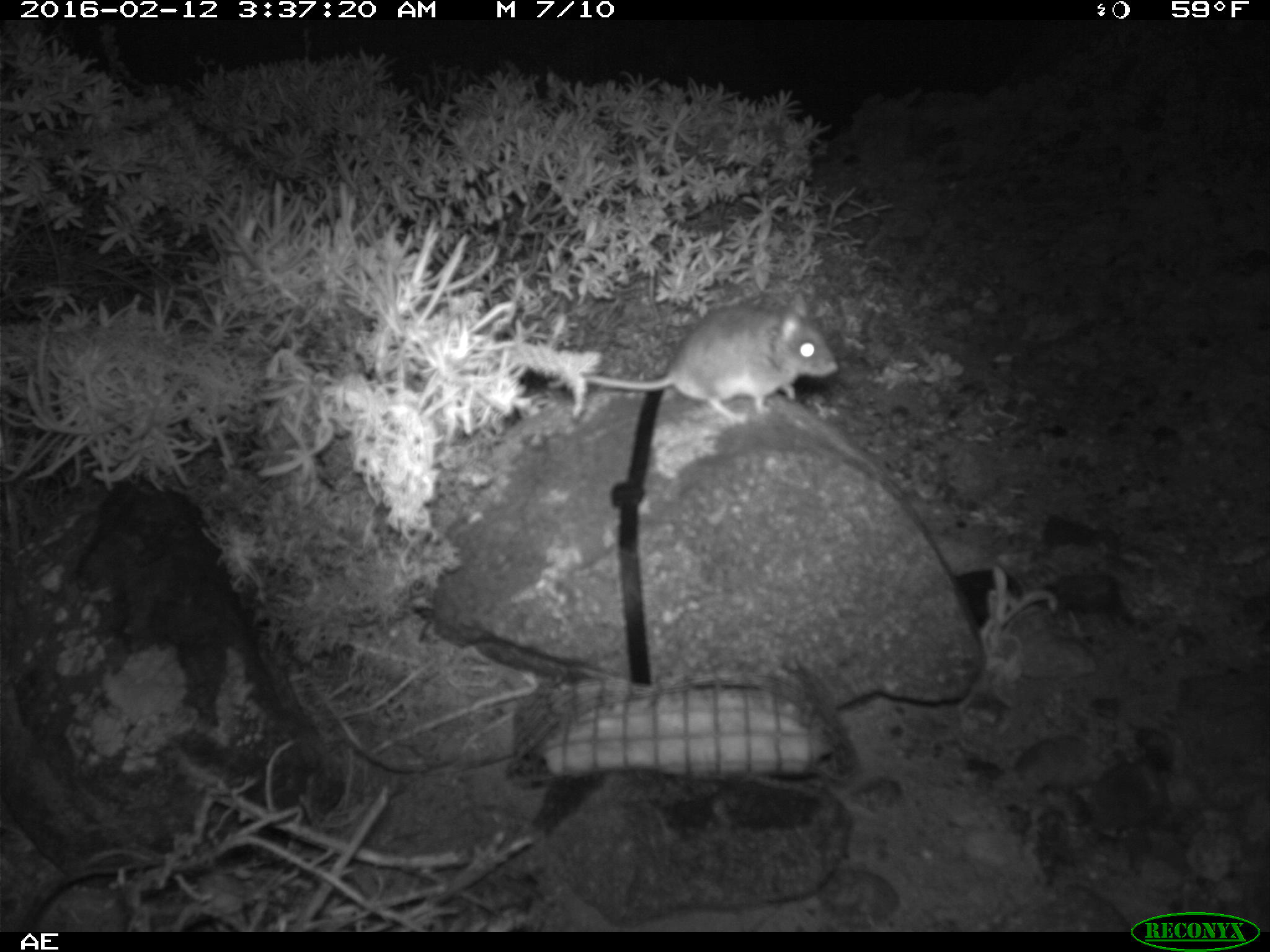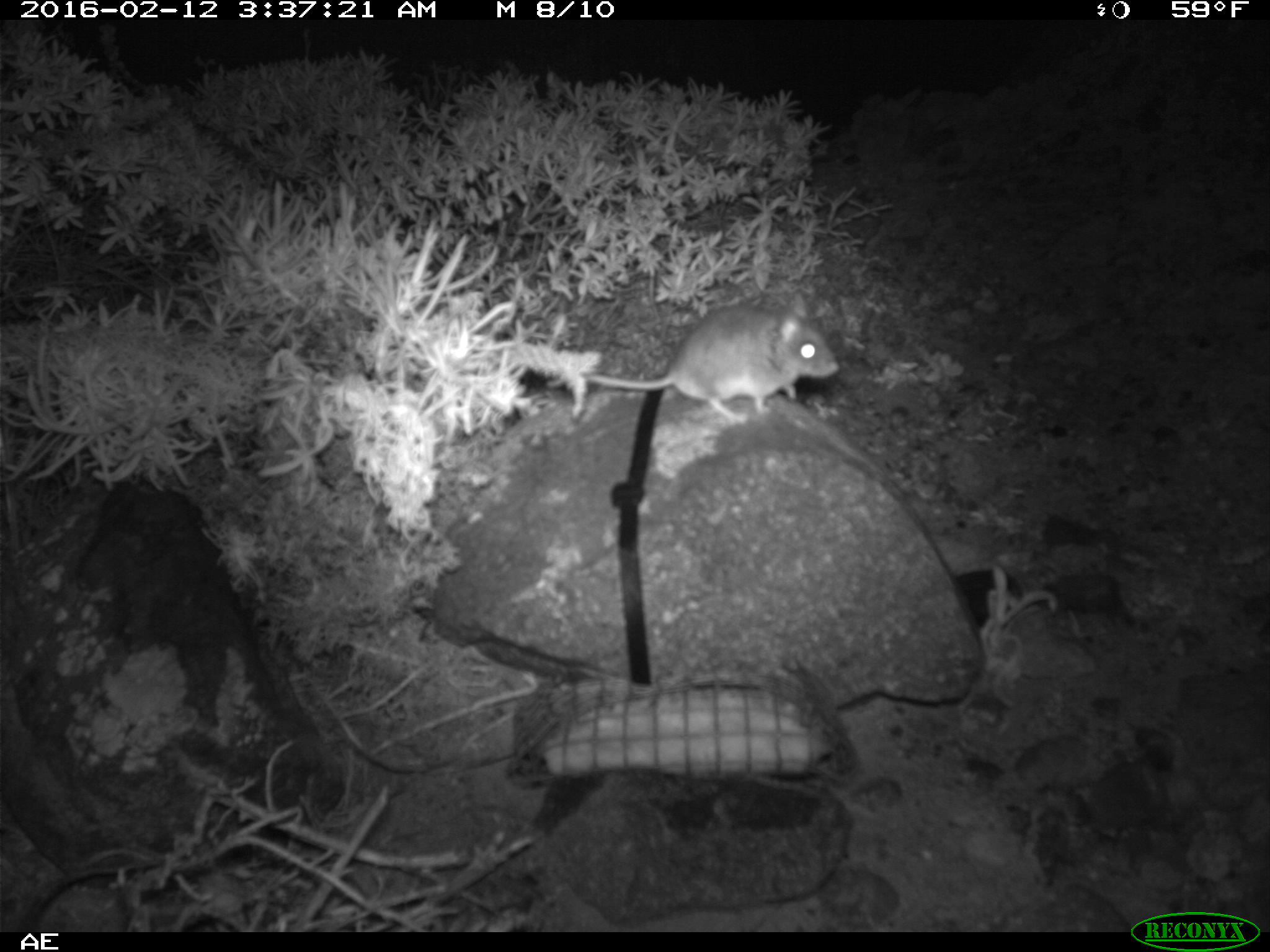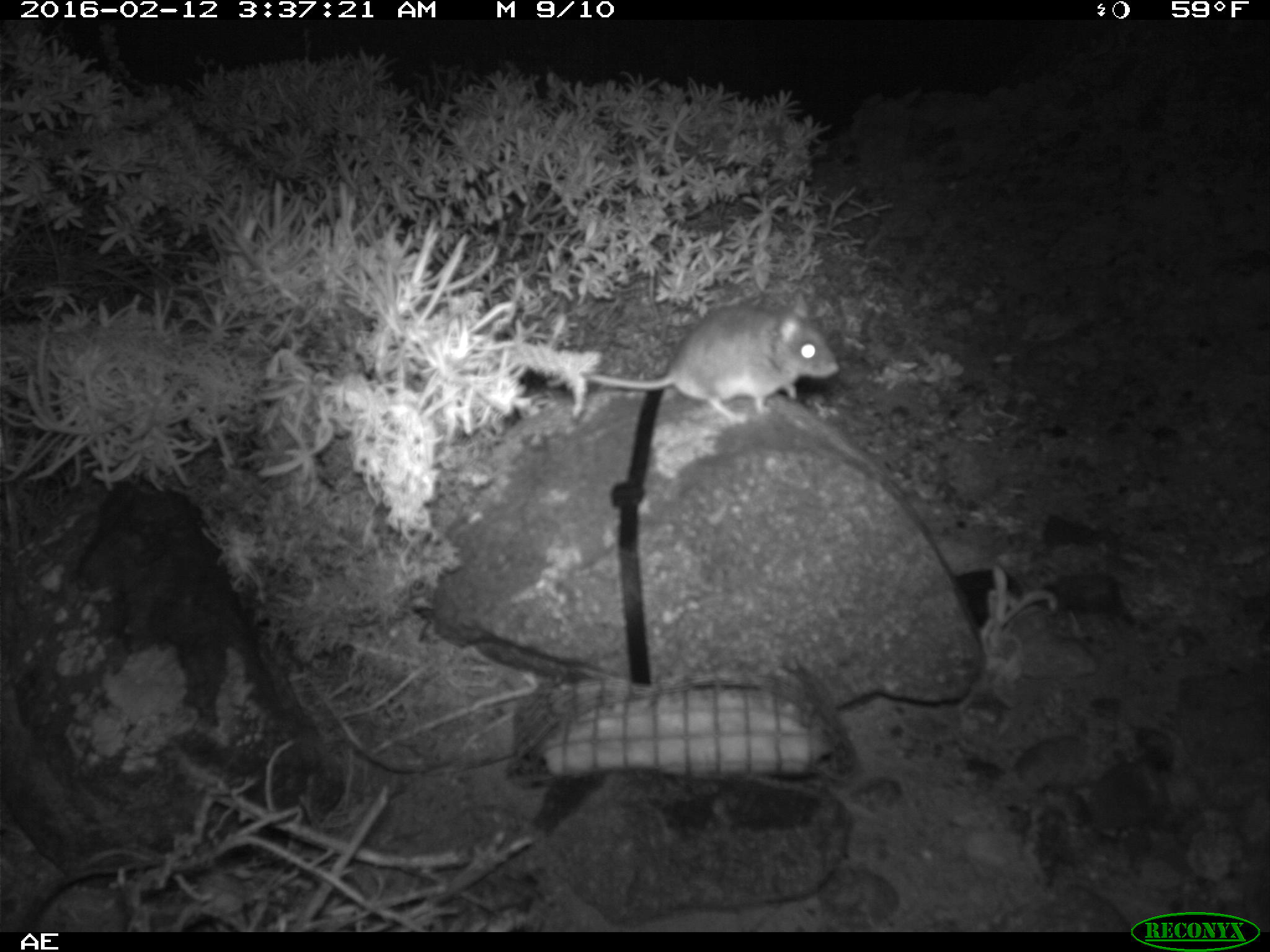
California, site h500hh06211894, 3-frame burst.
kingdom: Animalia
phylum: Chordata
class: Mammalia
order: Rodentia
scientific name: Rodentia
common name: rodent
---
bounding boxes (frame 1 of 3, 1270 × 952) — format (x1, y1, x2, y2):
rodent: (585, 292, 838, 423)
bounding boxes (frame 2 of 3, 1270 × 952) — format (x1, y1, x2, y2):
rodent: (584, 294, 838, 424)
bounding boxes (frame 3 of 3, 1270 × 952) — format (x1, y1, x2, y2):
rodent: (582, 287, 837, 423)